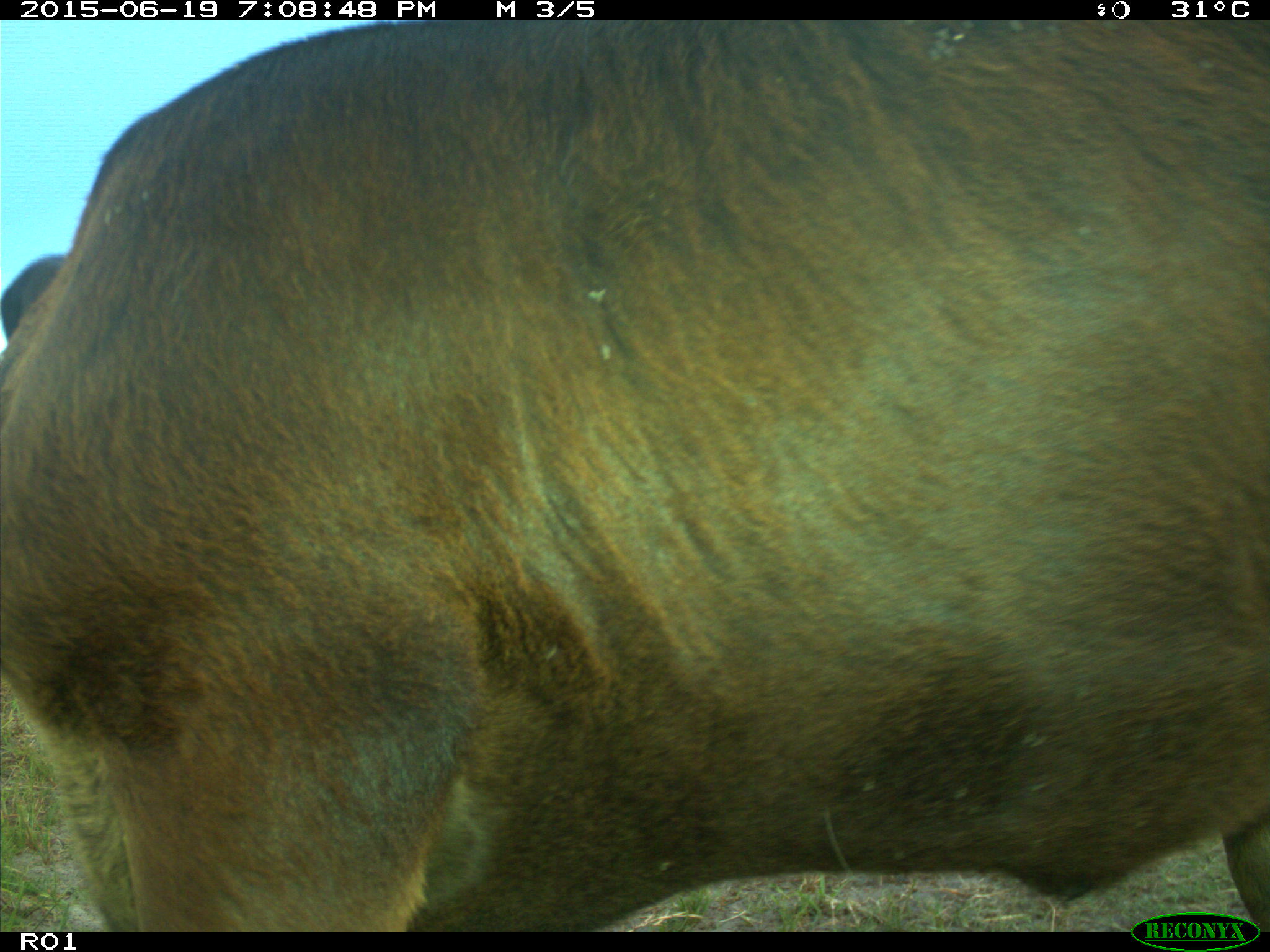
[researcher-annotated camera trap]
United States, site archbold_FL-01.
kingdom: Animalia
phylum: Chordata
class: Mammalia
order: Artiodactyla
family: Bovidae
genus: Bos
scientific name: Bos taurus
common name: domestic cow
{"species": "Bos taurus (domestic cow)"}